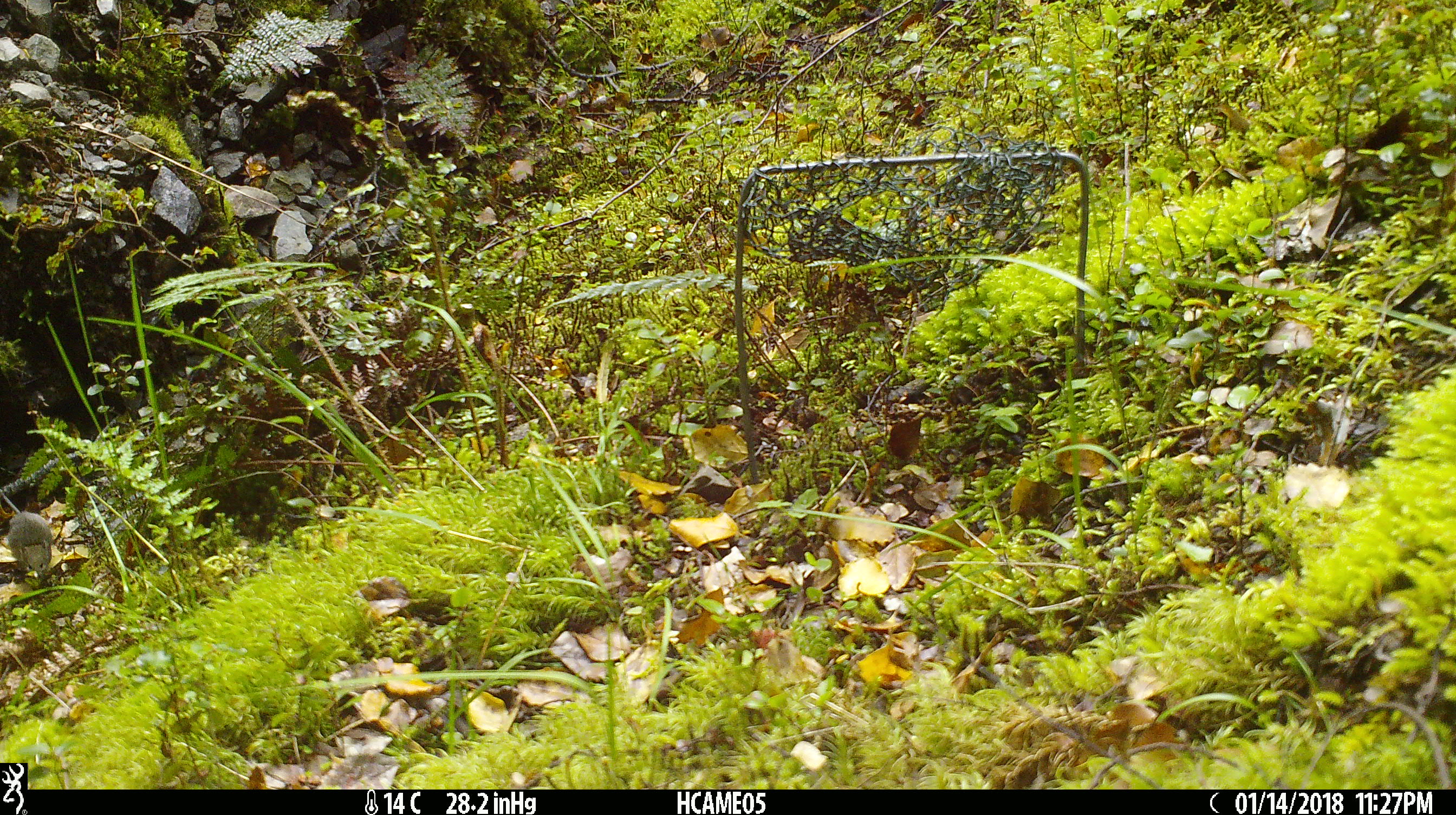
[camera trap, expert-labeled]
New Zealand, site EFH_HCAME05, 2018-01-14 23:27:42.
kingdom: Animalia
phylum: Chordata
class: Mammalia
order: Rodentia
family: Muridae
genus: Mus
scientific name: Mus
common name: mouse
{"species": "mouse (Mus)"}